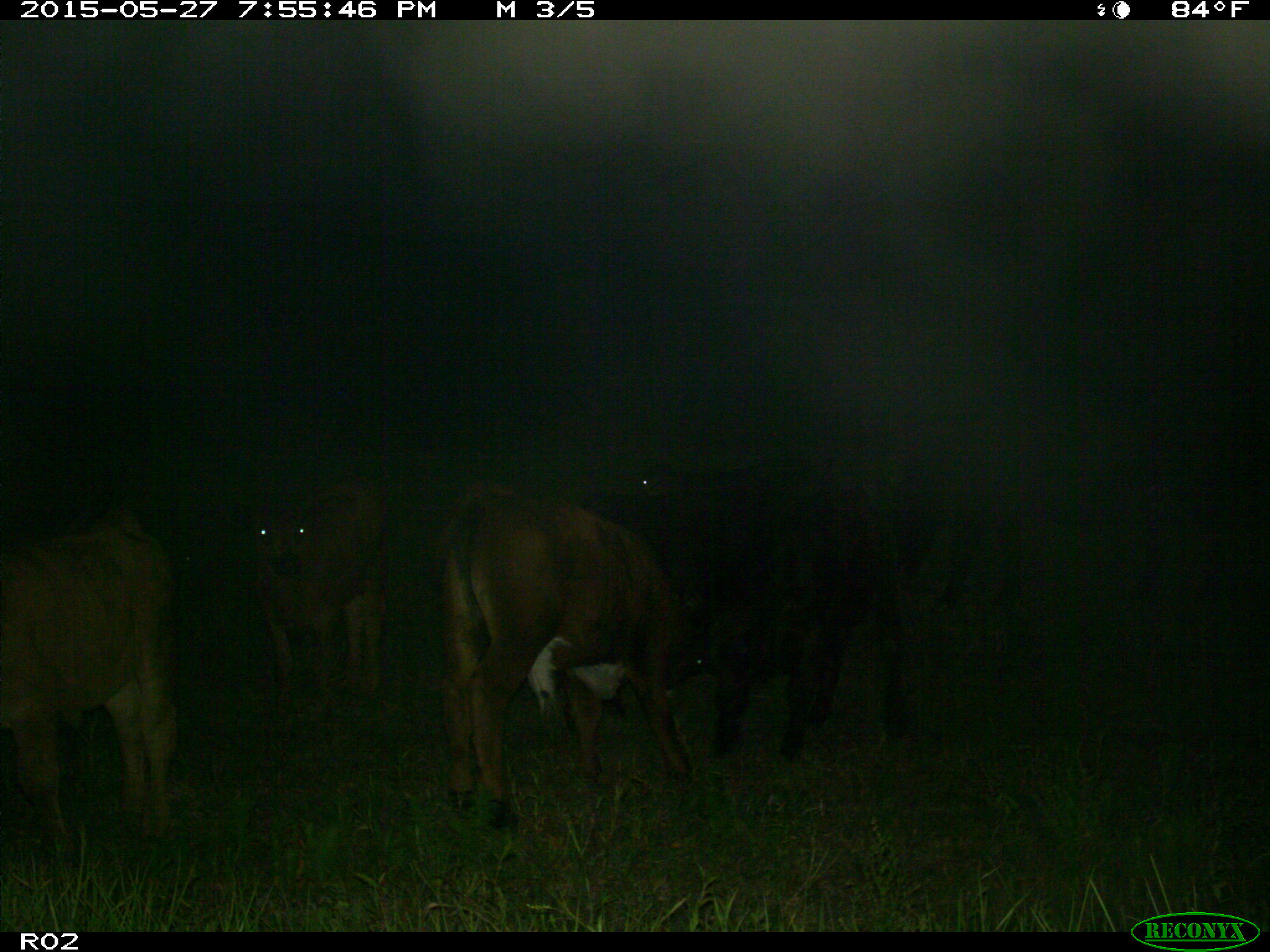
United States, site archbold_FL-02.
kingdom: Animalia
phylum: Chordata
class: Mammalia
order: Artiodactyla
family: Bovidae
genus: Bos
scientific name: Bos taurus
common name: domestic cow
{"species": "Bos taurus (domestic cow)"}